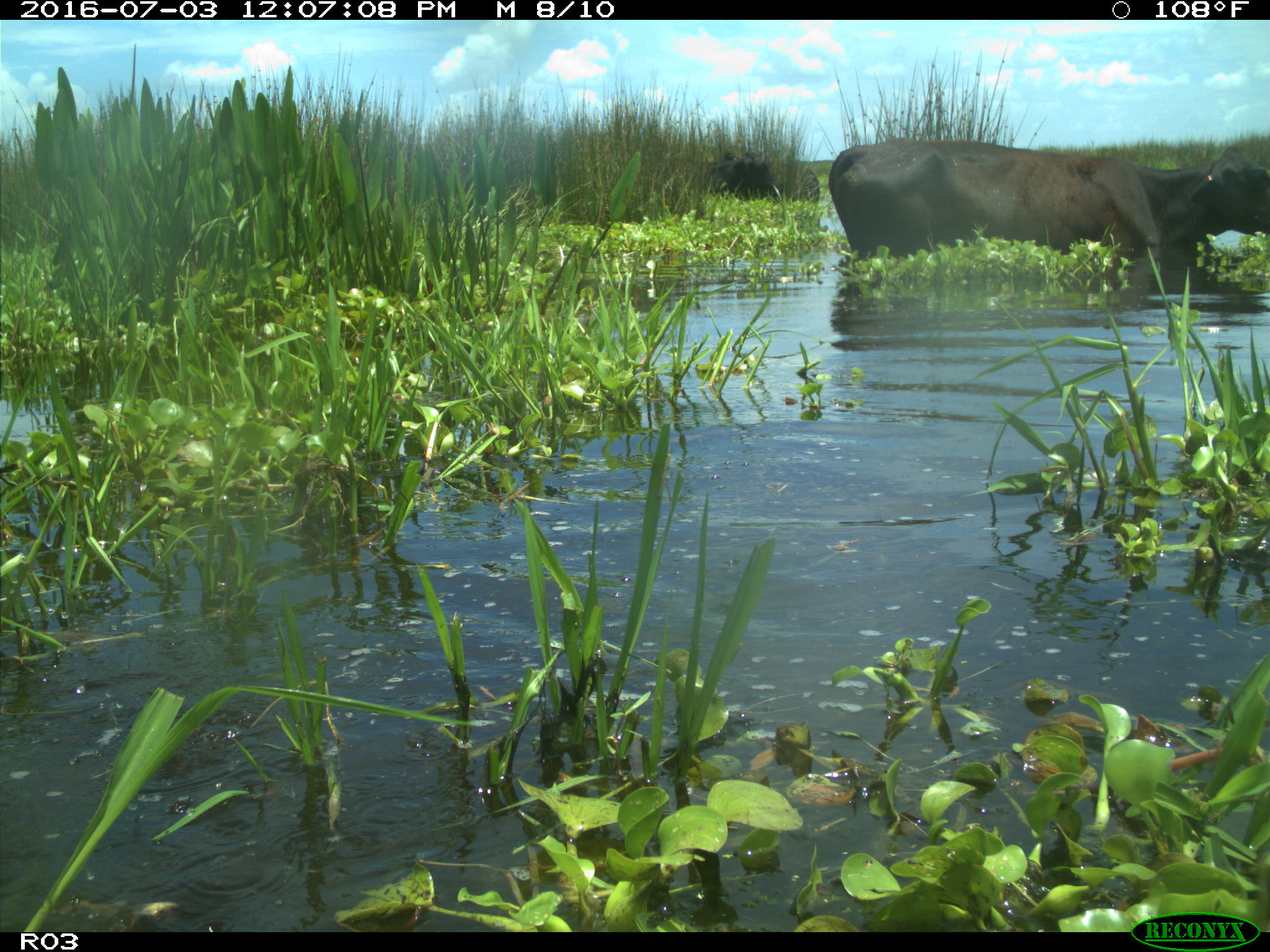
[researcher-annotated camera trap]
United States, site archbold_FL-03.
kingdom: Animalia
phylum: Chordata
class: Mammalia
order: Artiodactyla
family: Bovidae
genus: Bos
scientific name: Bos taurus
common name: domestic cow